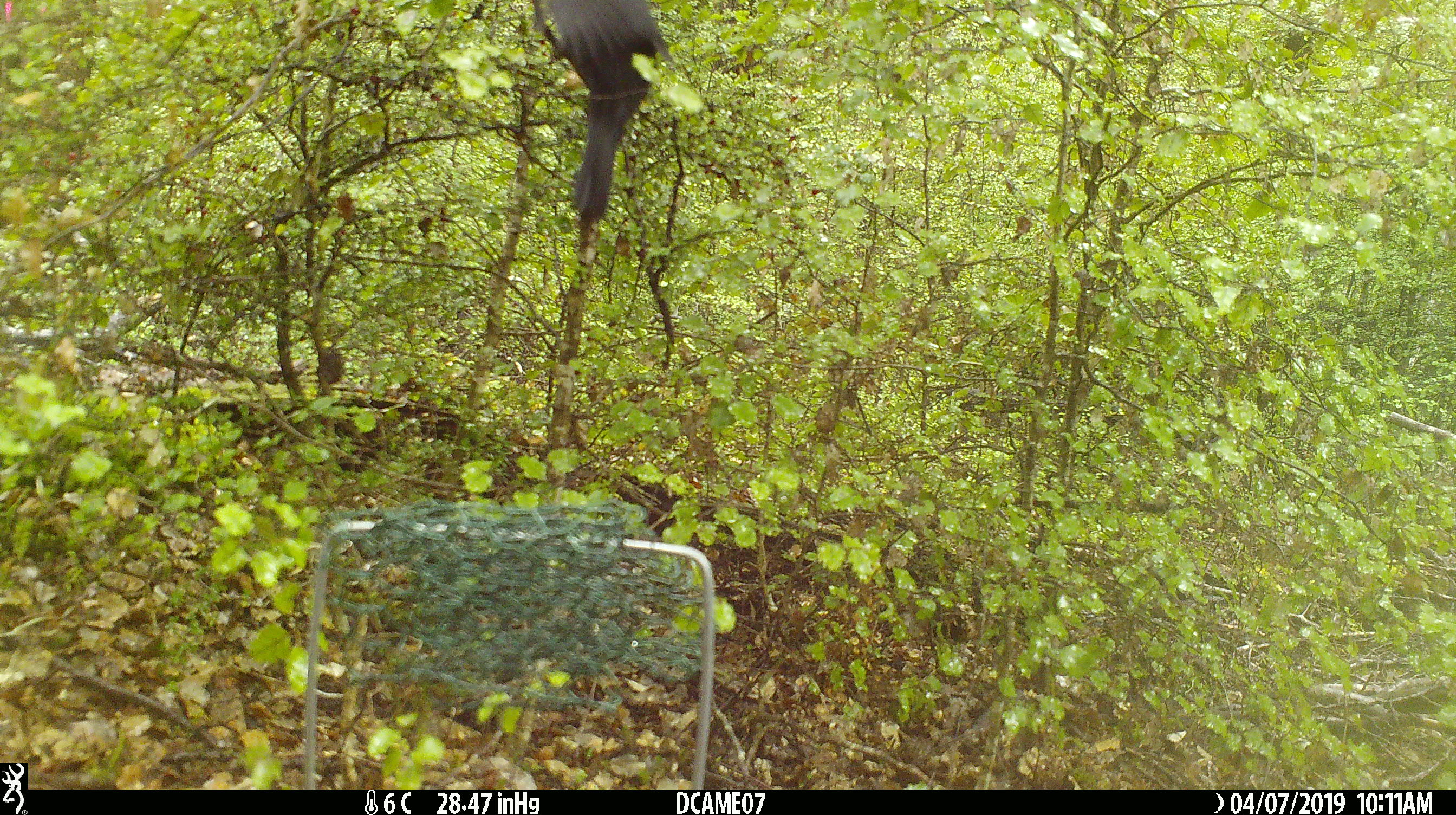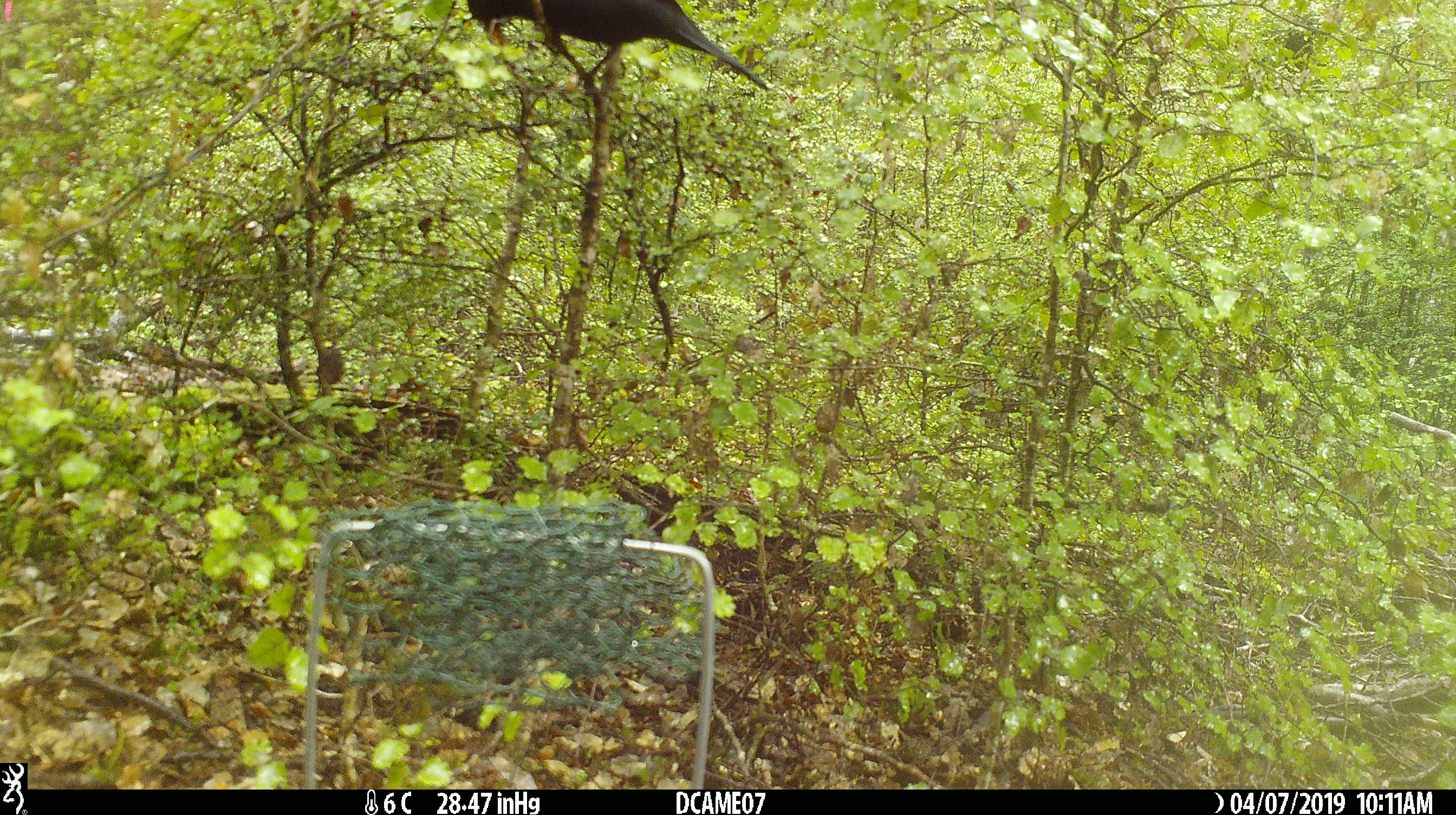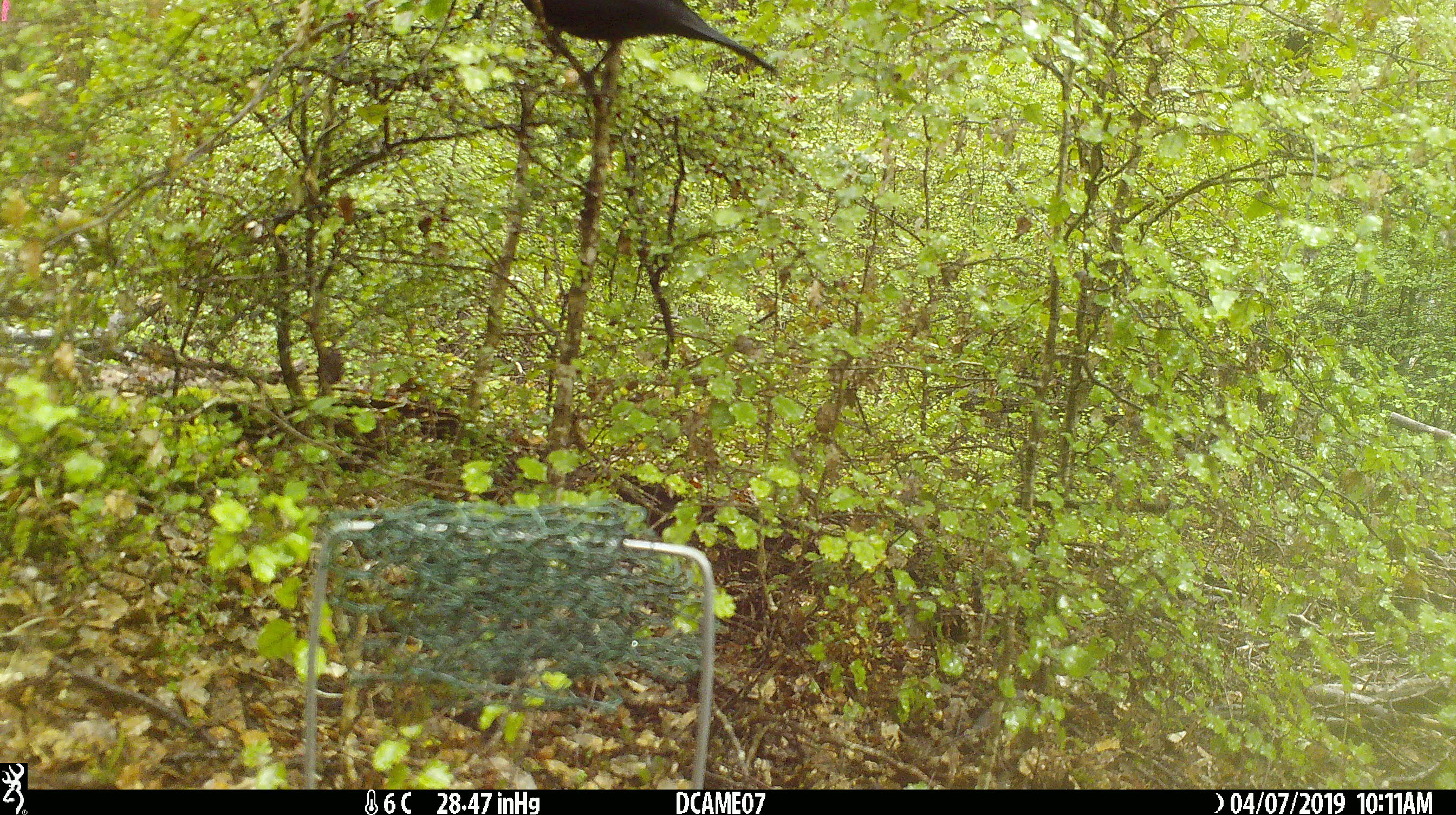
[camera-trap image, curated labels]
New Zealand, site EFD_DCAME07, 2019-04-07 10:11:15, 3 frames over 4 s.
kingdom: Animalia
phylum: Chordata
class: Aves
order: Passeriformes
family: Turdidae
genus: Turdus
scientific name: Turdus merula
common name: eurasian blackbird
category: blackbird